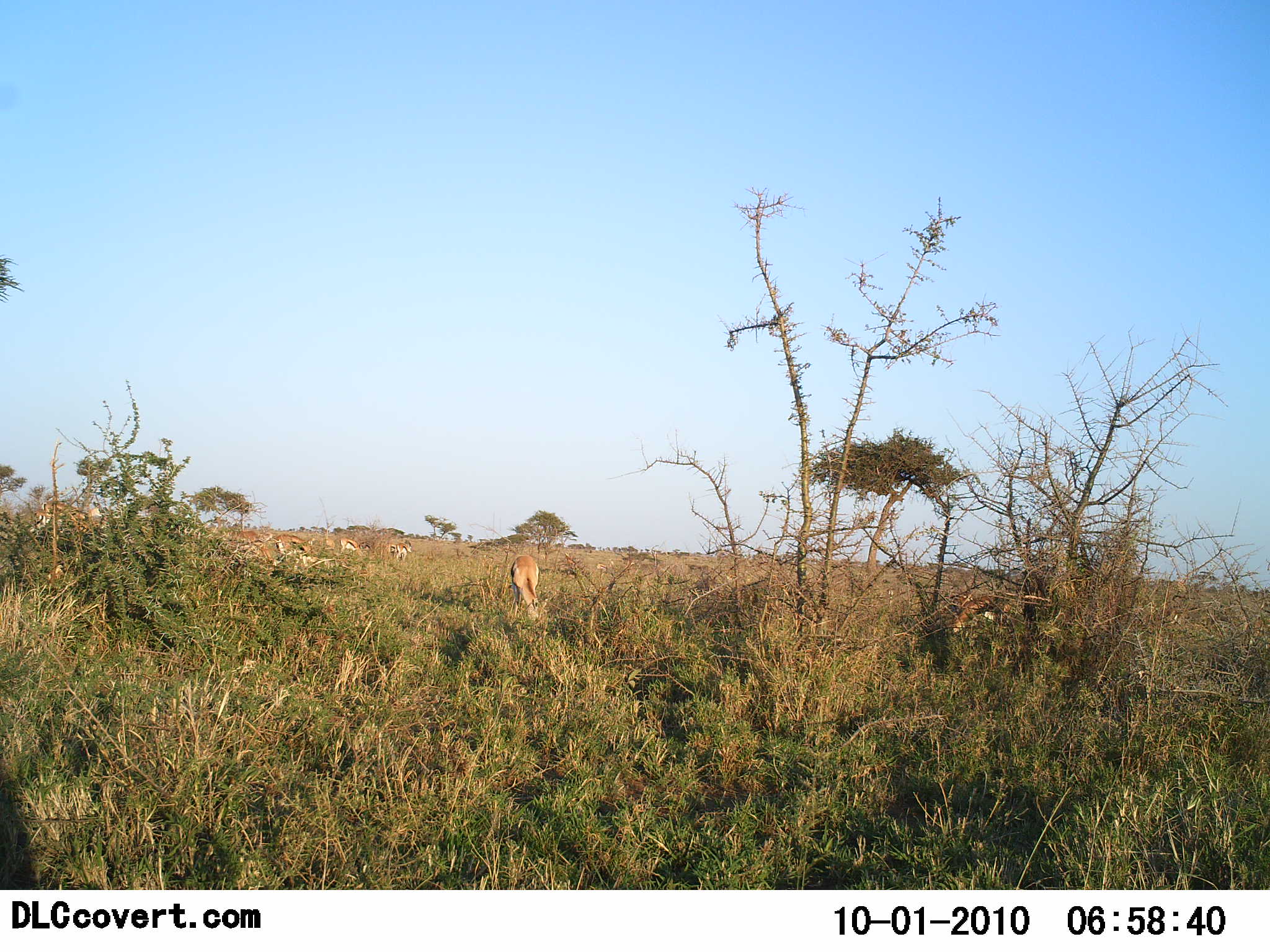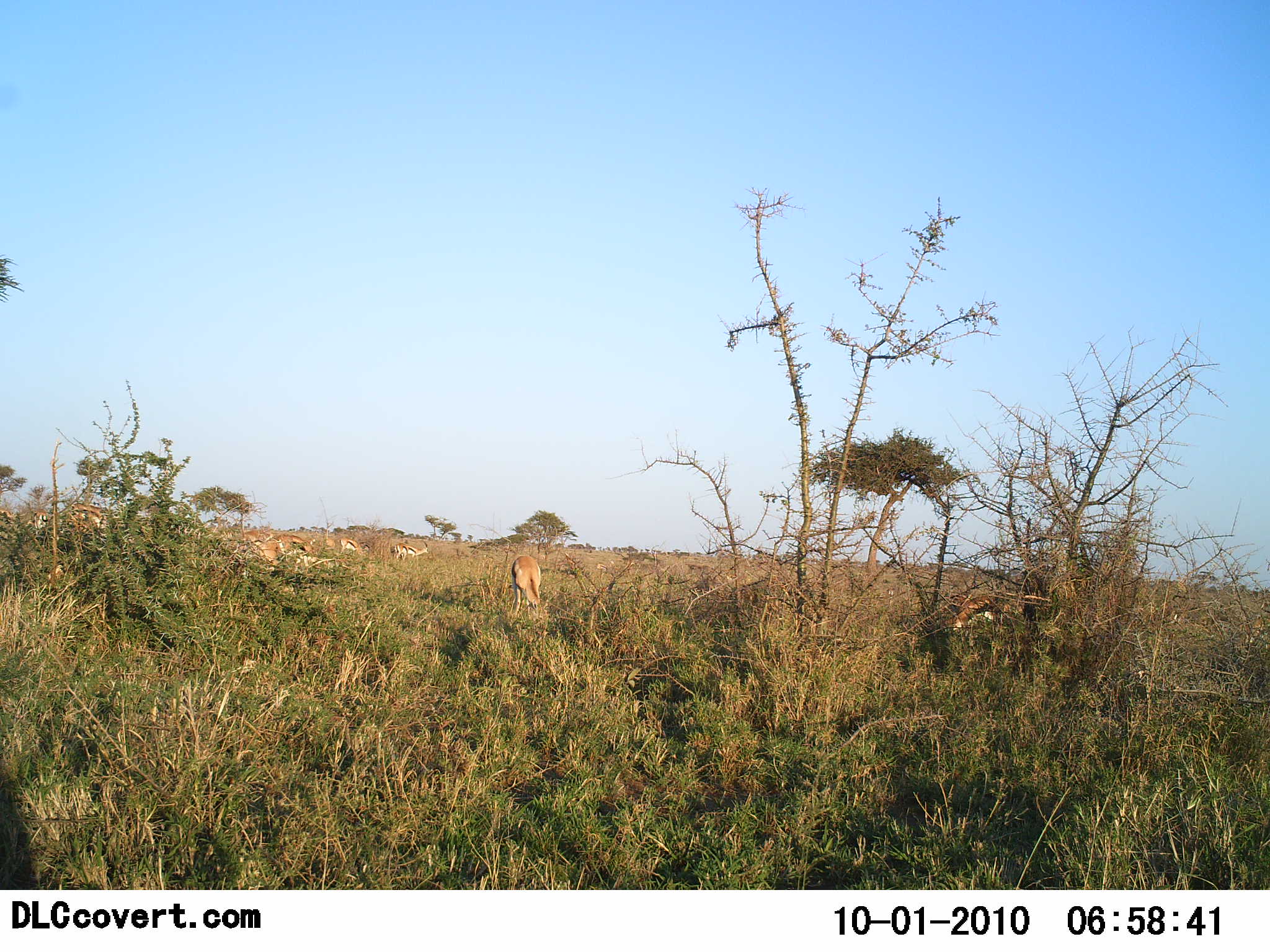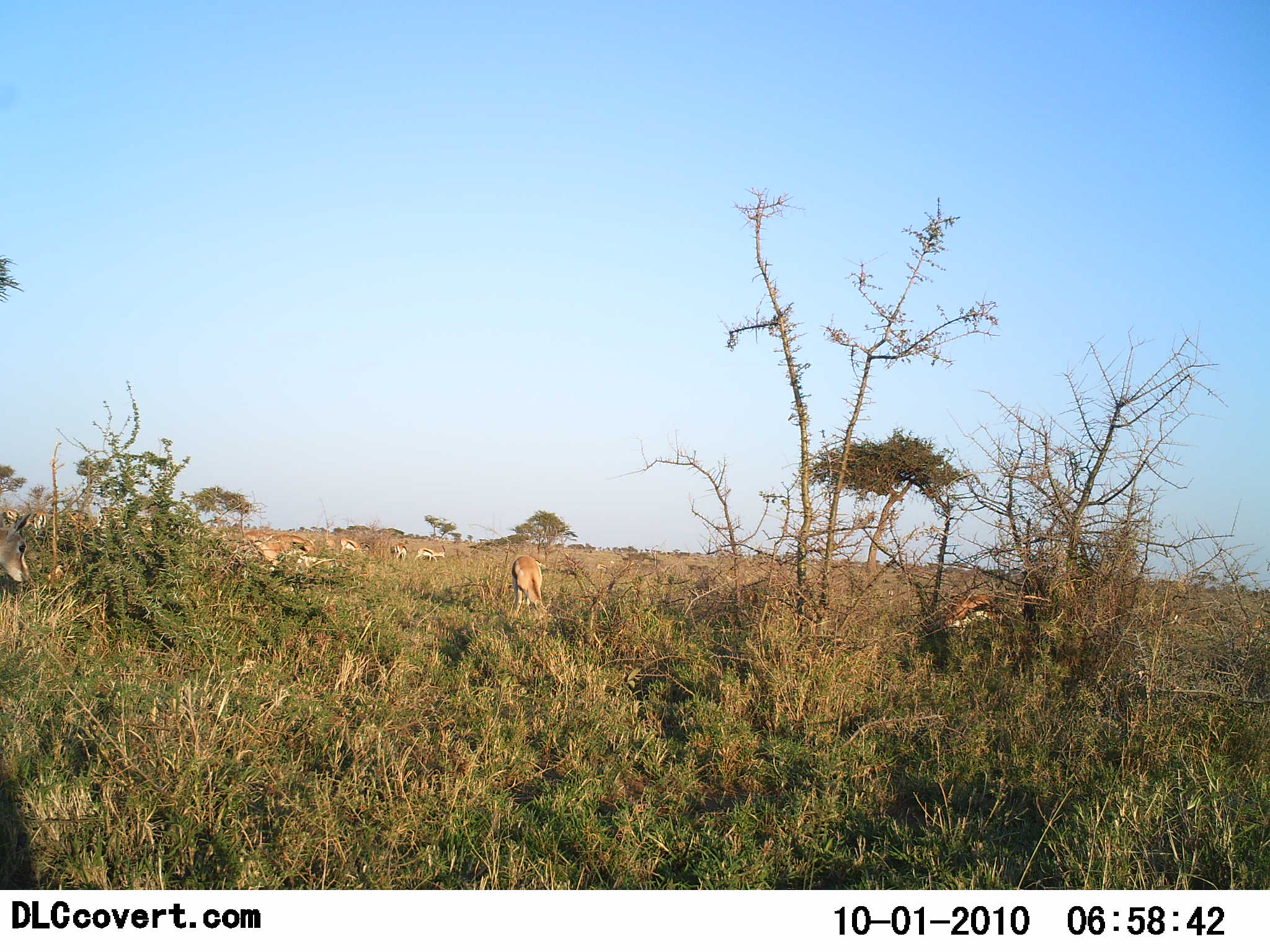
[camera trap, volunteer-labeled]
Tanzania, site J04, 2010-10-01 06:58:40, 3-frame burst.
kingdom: Animalia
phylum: Chordata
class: Mammalia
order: Artiodactyla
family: Bovidae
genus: Eudorcas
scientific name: Eudorcas thomsonii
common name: thomson's gazelle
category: gazellethomsons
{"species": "gazellethomsons (thomson's gazelle) (Eudorcas thomsonii)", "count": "11-50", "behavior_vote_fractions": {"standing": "50%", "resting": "30%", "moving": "60%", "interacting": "10%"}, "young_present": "0%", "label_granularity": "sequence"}